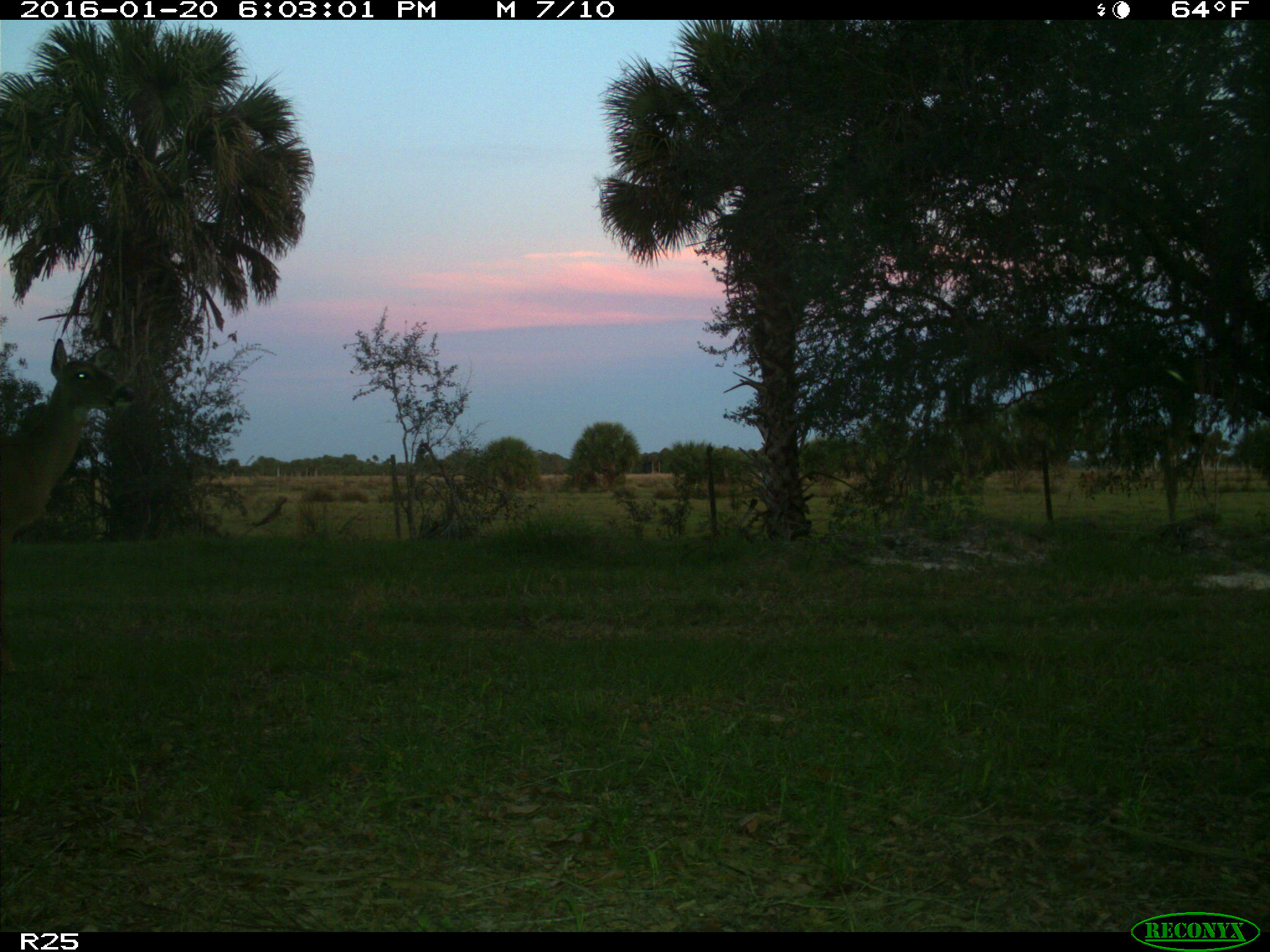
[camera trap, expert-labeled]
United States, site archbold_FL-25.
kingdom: Animalia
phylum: Chordata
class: Mammalia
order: Artiodactyla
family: Cervidae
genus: Odocoileus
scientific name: Odocoileus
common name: deer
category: unidentified deer